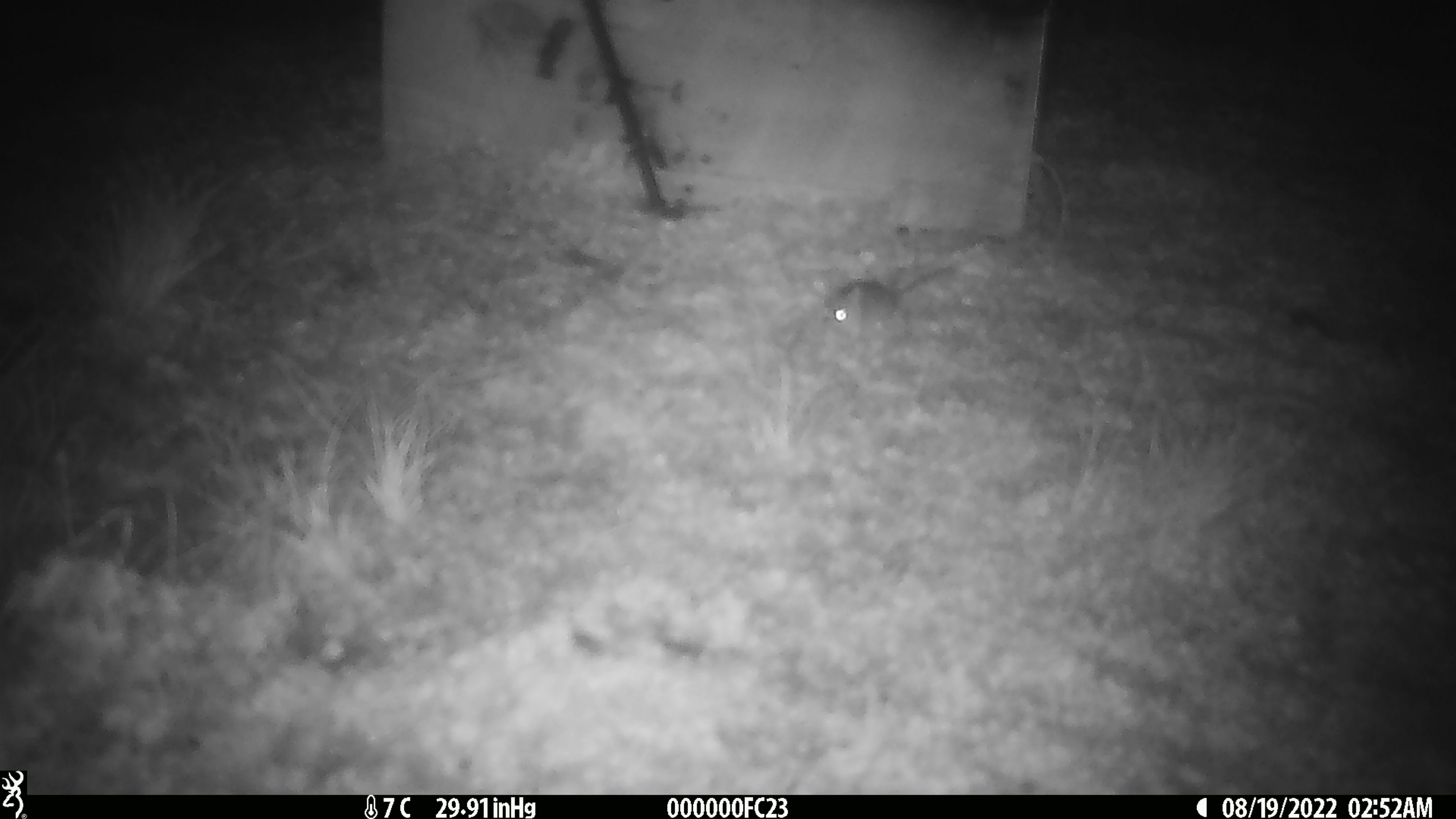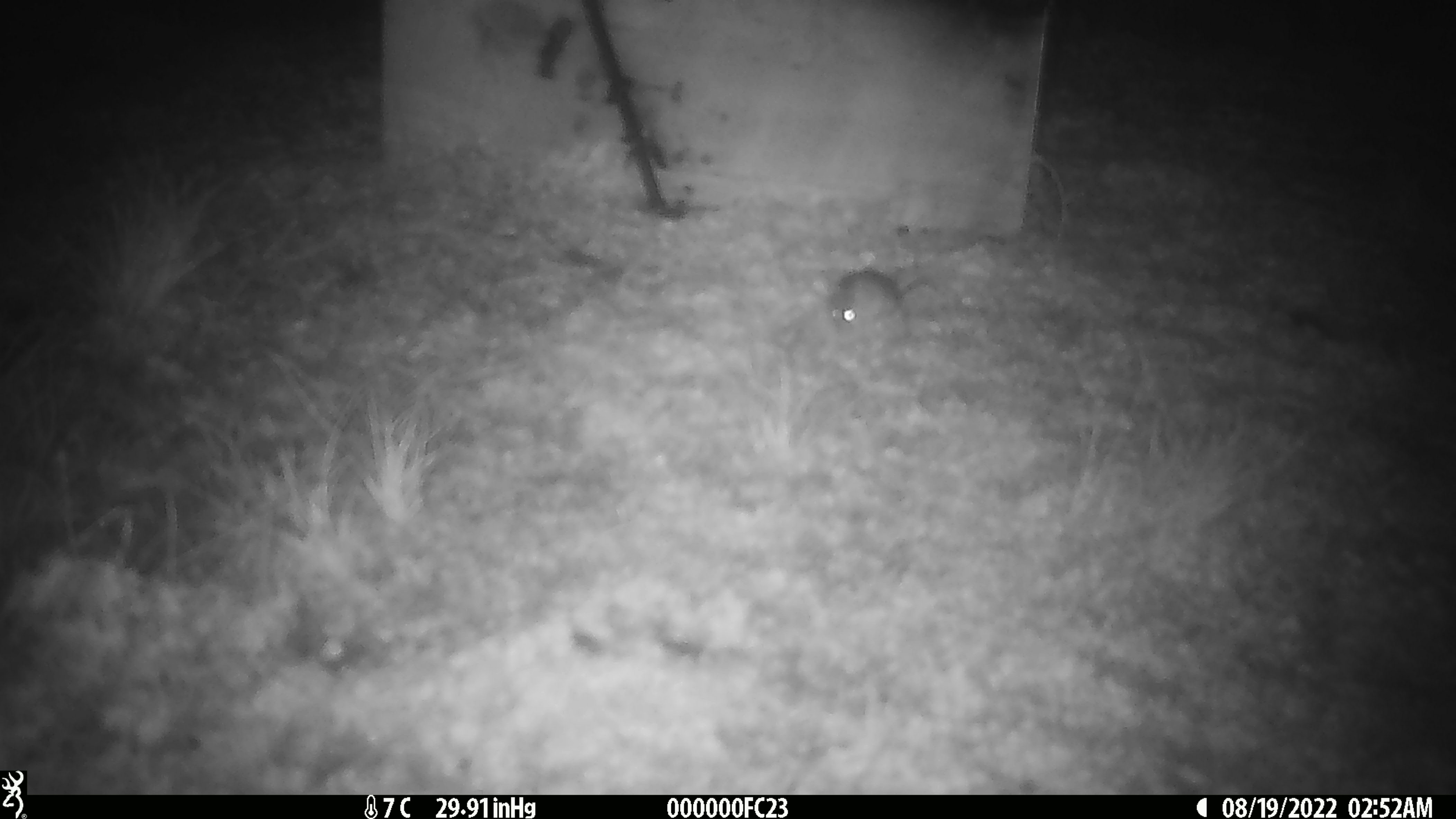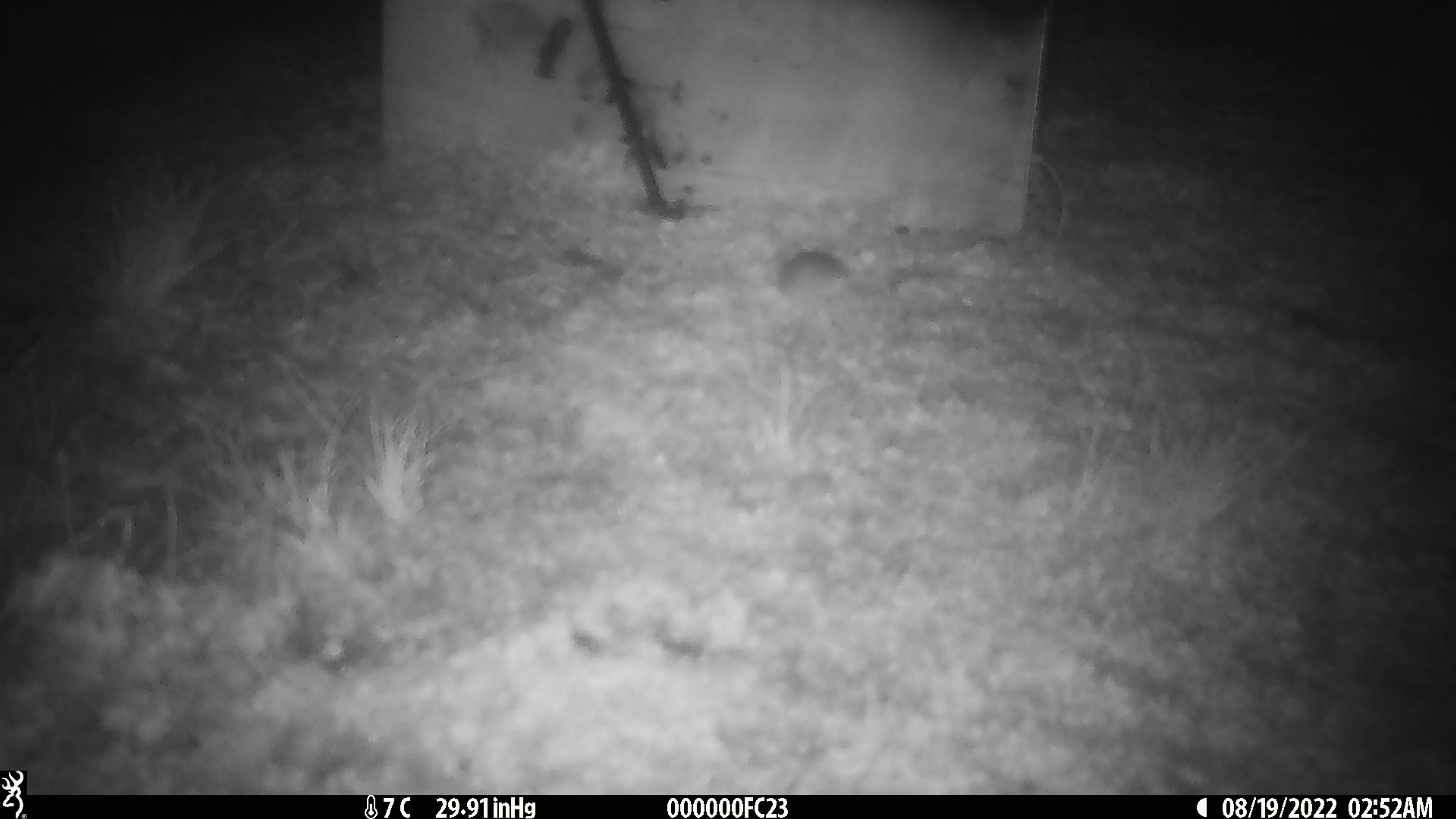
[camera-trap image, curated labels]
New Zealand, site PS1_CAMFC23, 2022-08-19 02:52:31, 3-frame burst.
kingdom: Animalia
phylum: Chordata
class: Mammalia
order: Rodentia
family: Muridae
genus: Mus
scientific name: Mus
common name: mouse